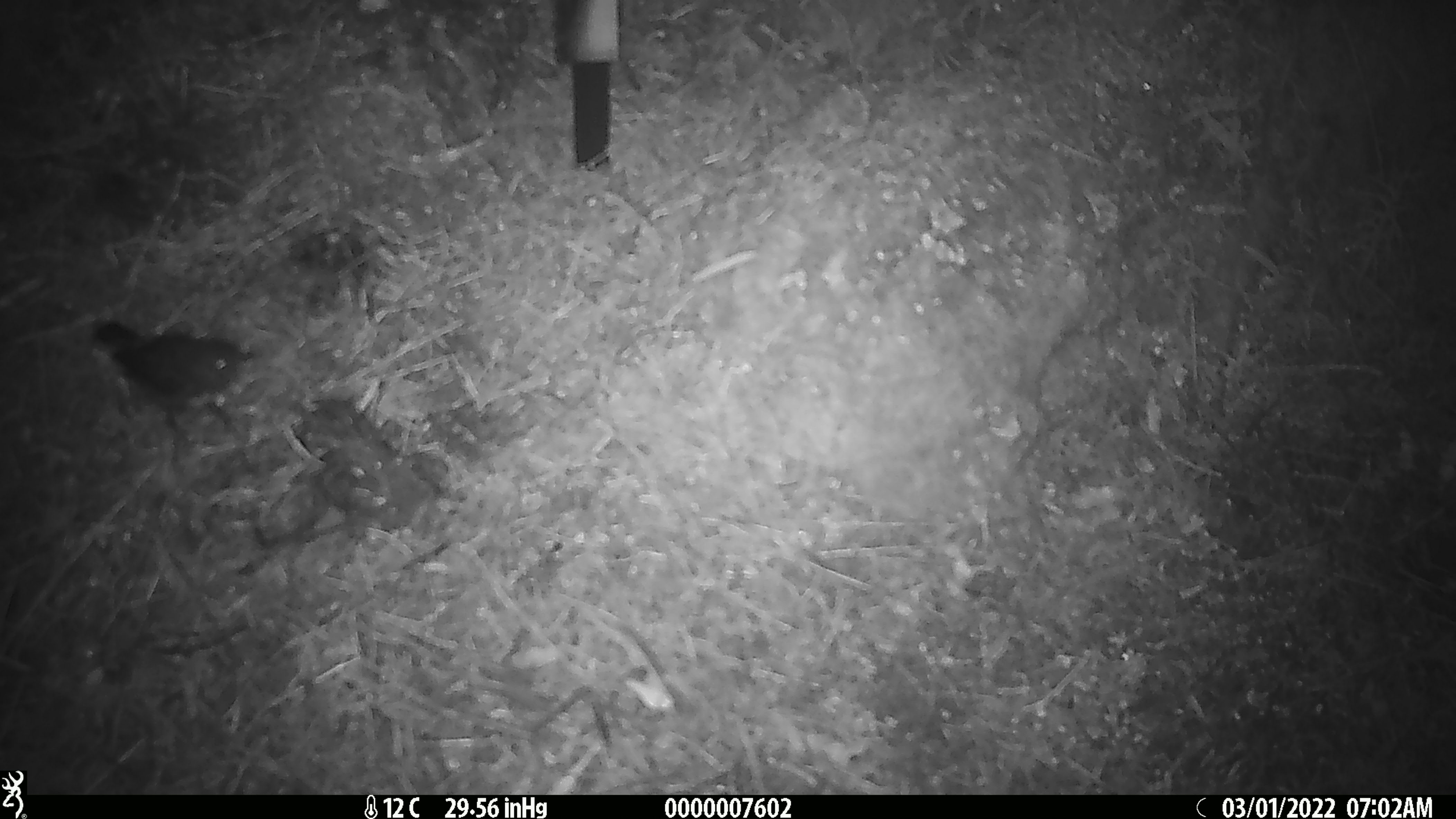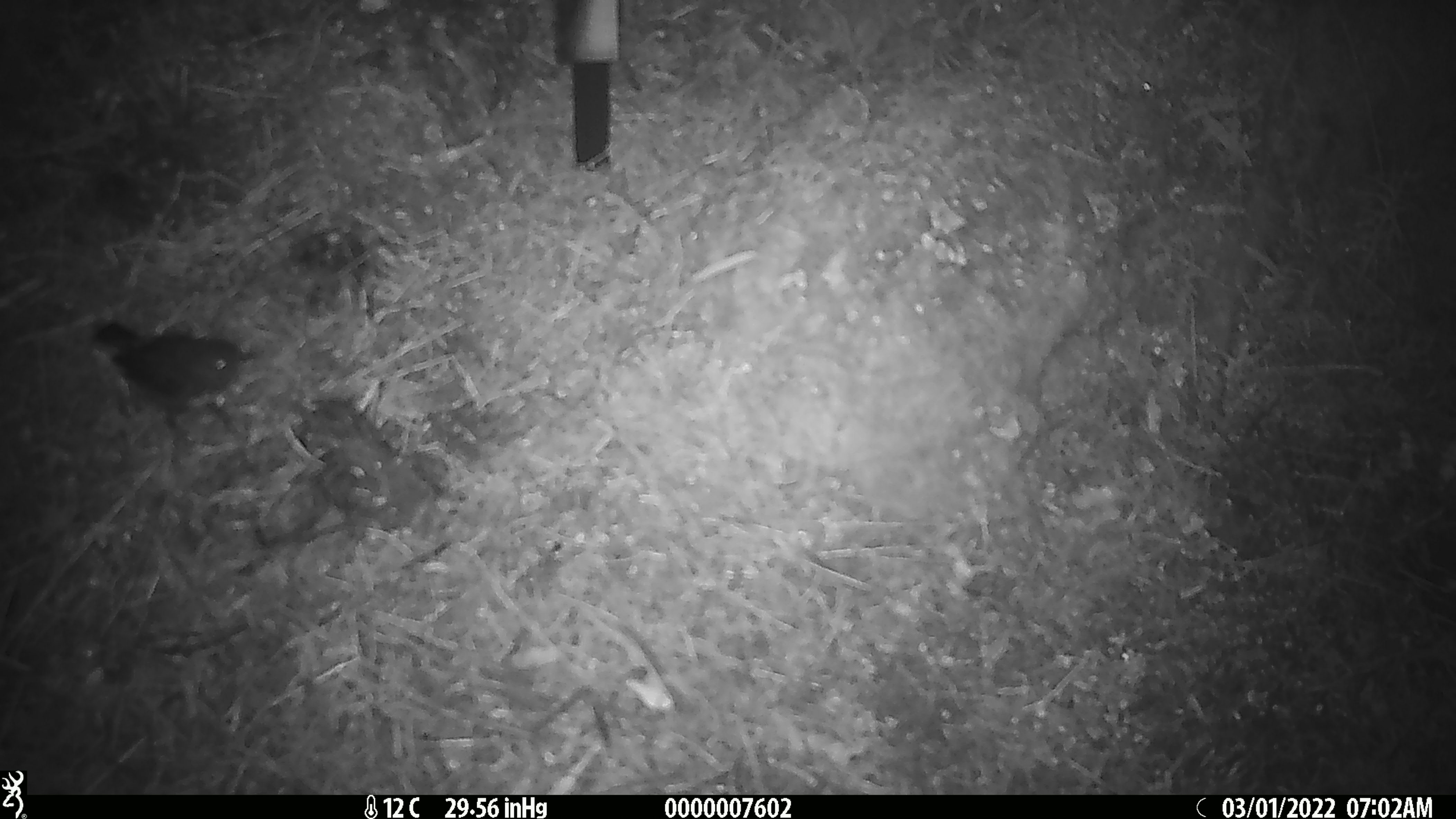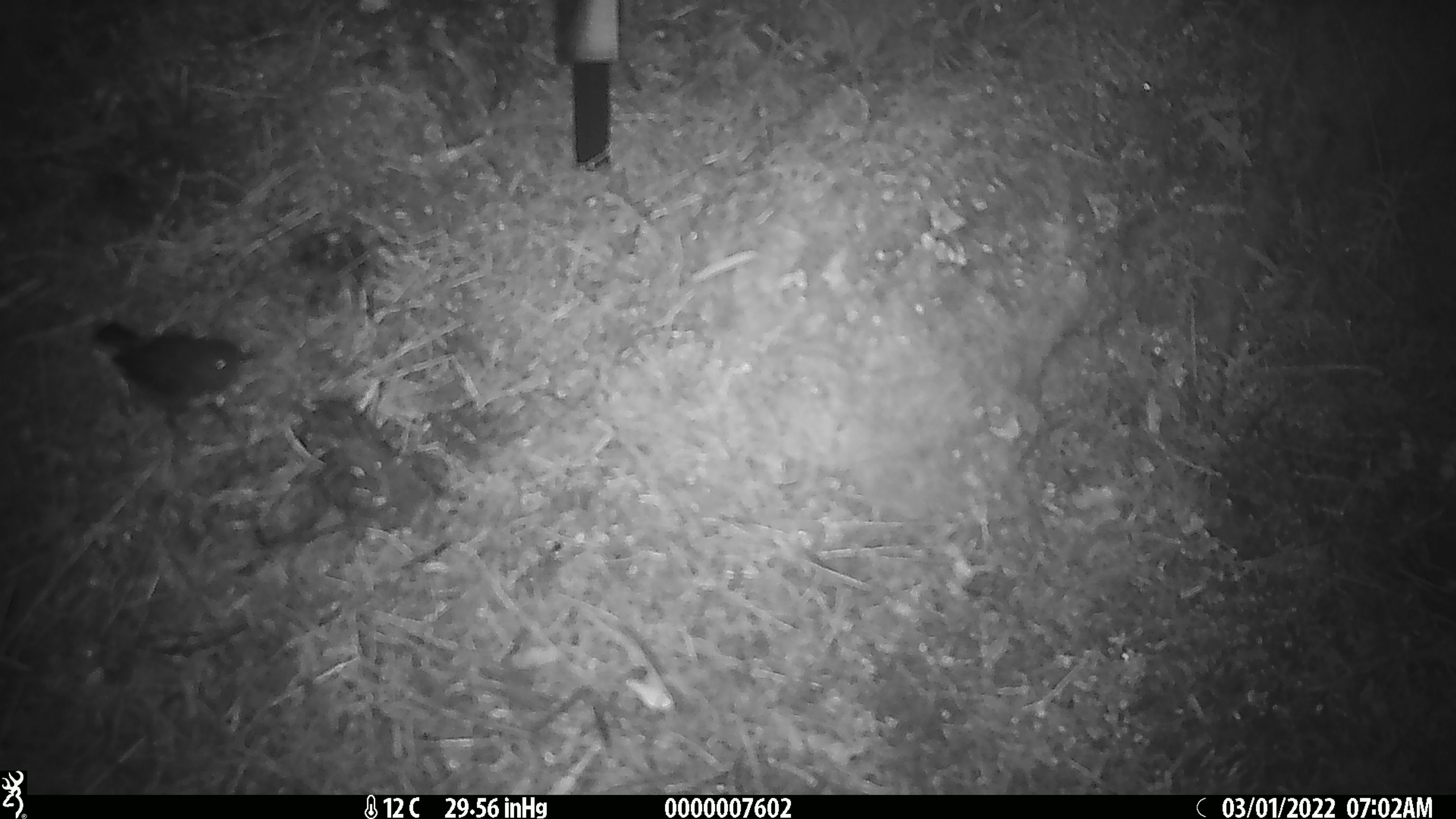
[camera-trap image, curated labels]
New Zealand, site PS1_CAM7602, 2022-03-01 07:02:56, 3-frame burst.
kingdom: Animalia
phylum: Chordata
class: Aves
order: Passeriformes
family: Petroicidae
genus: Petroica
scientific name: Petroica australis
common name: new zealand robin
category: robin